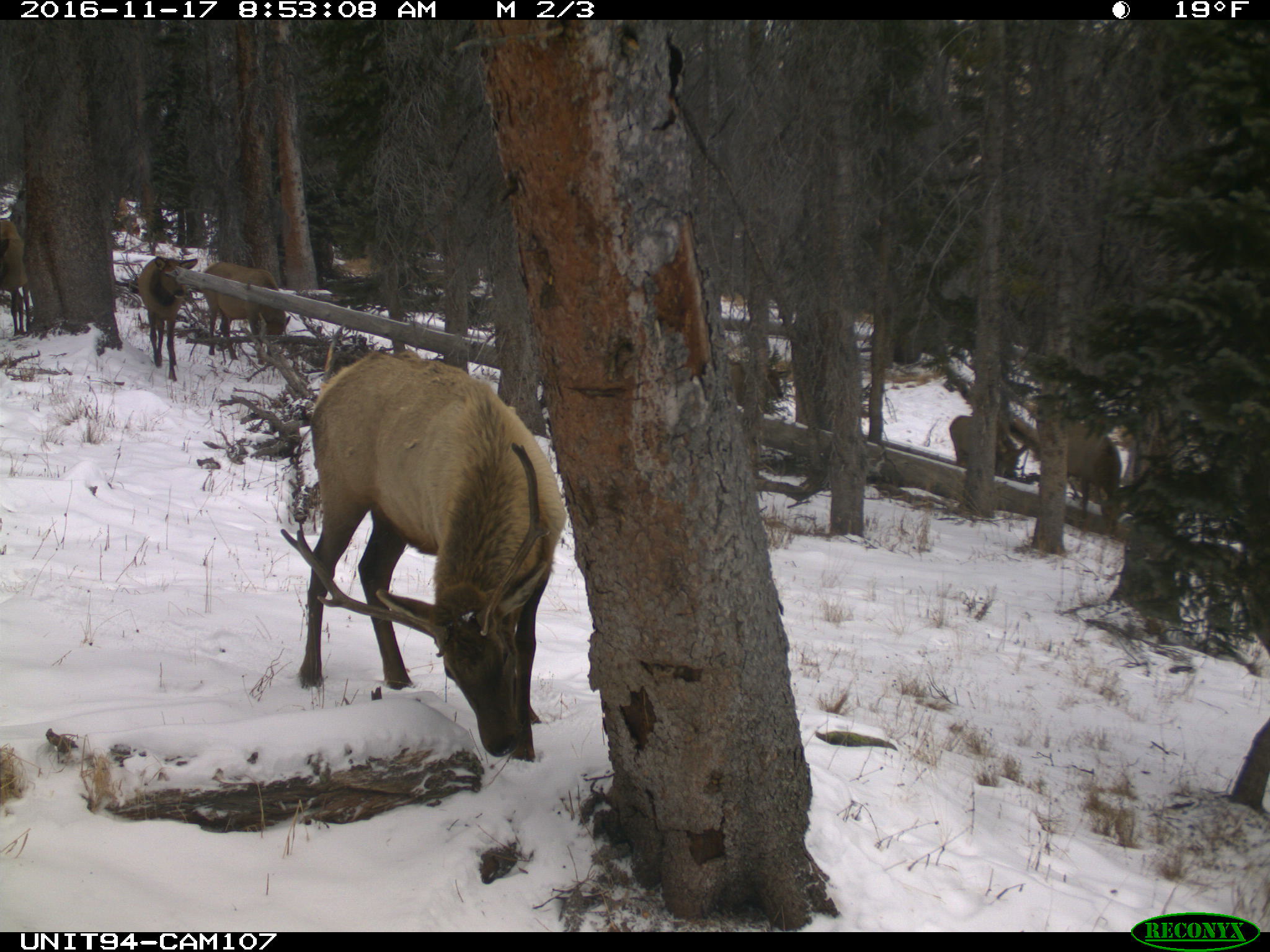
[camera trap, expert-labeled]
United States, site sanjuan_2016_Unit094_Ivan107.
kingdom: Animalia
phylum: Chordata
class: Mammalia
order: Artiodactyla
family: Cervidae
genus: Cervus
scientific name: Cervus elaphus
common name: red deer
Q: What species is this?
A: Cervus elaphus (red deer).